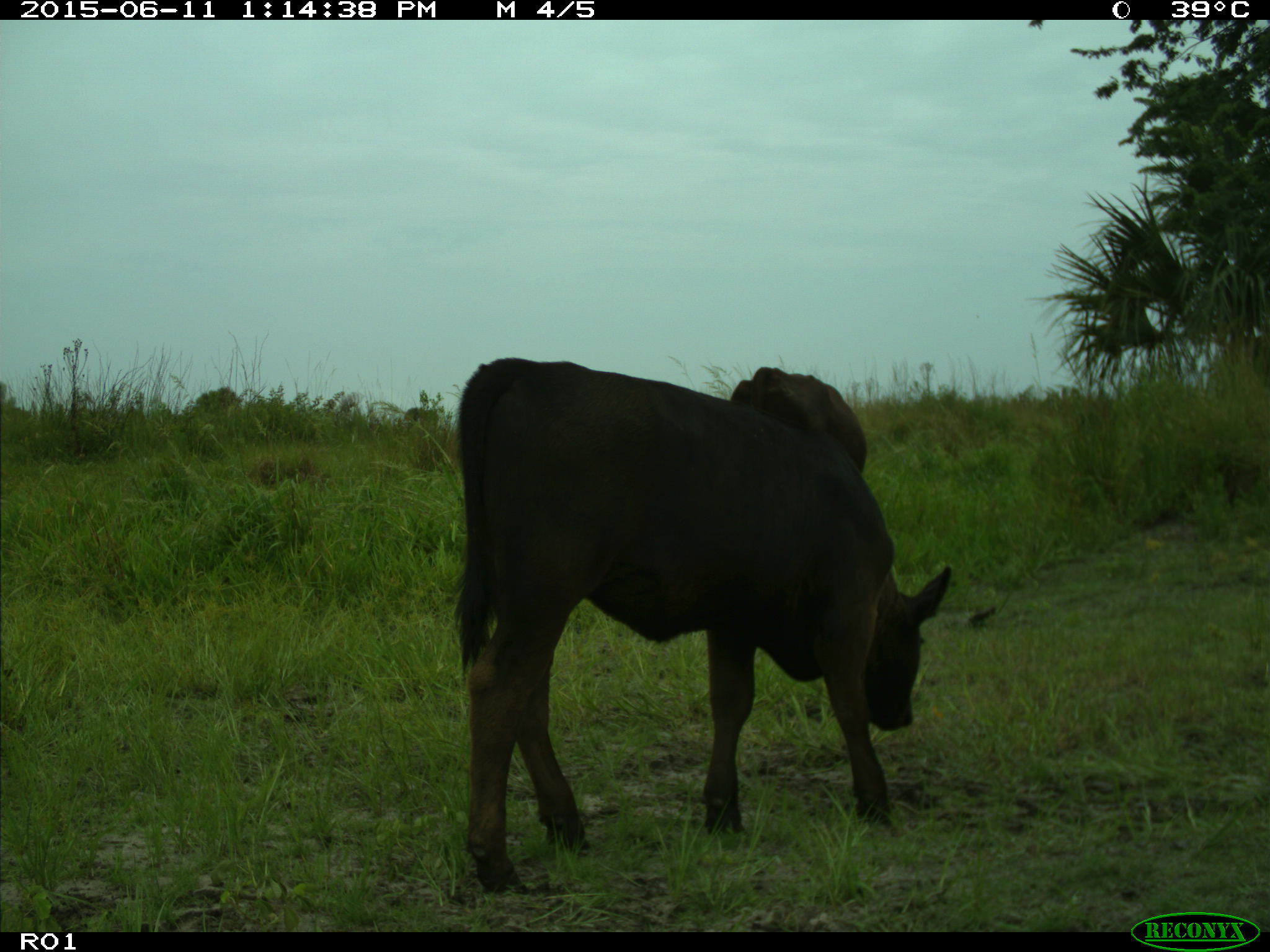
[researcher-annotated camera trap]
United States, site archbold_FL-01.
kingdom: Animalia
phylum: Chordata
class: Mammalia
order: Artiodactyla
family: Bovidae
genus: Bos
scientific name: Bos taurus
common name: domestic cow